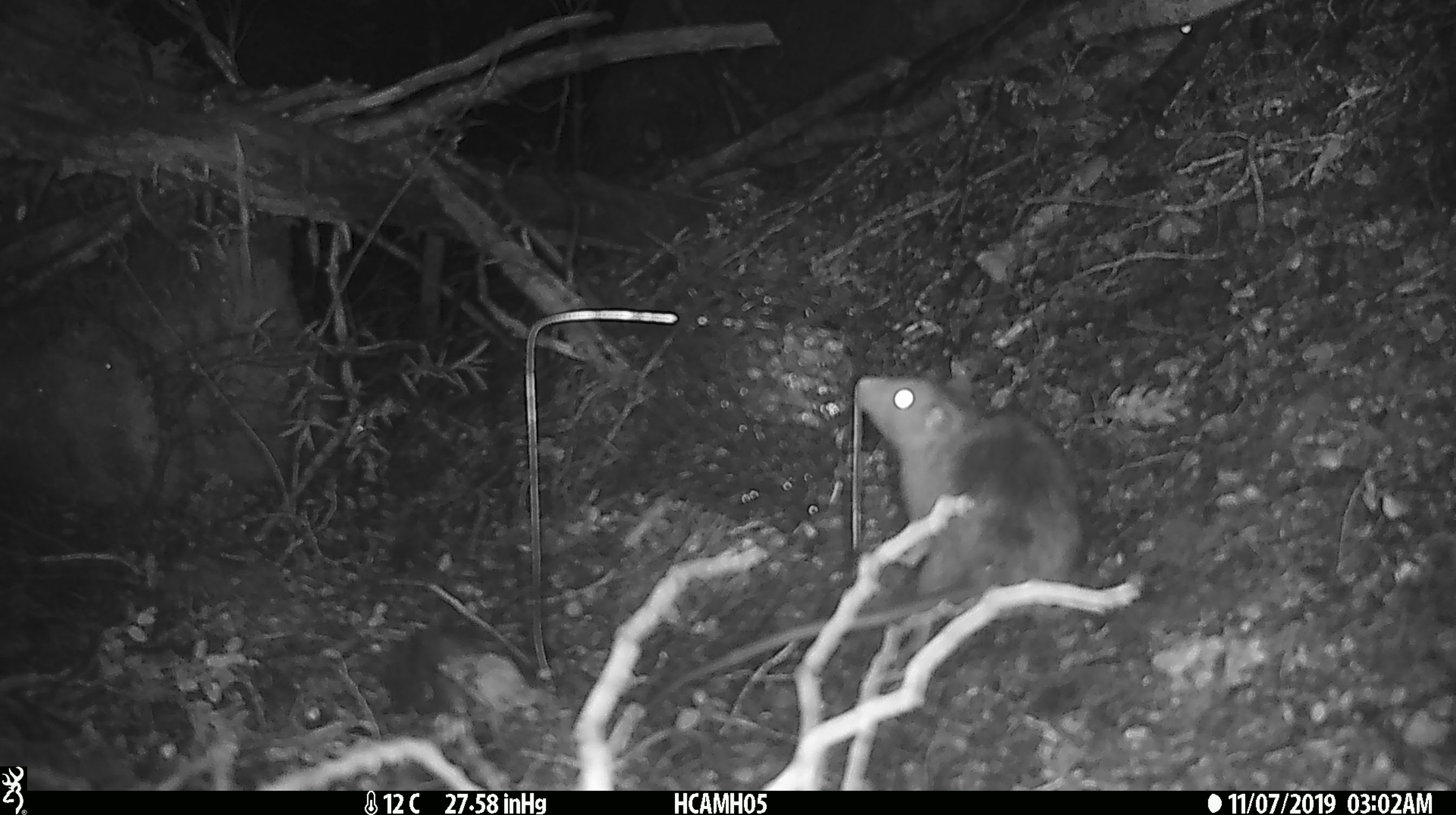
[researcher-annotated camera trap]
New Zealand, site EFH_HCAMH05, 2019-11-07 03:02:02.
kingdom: Animalia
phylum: Chordata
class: Mammalia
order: Rodentia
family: Muridae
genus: Rattus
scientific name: Rattus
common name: rat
Rat (Rattus).